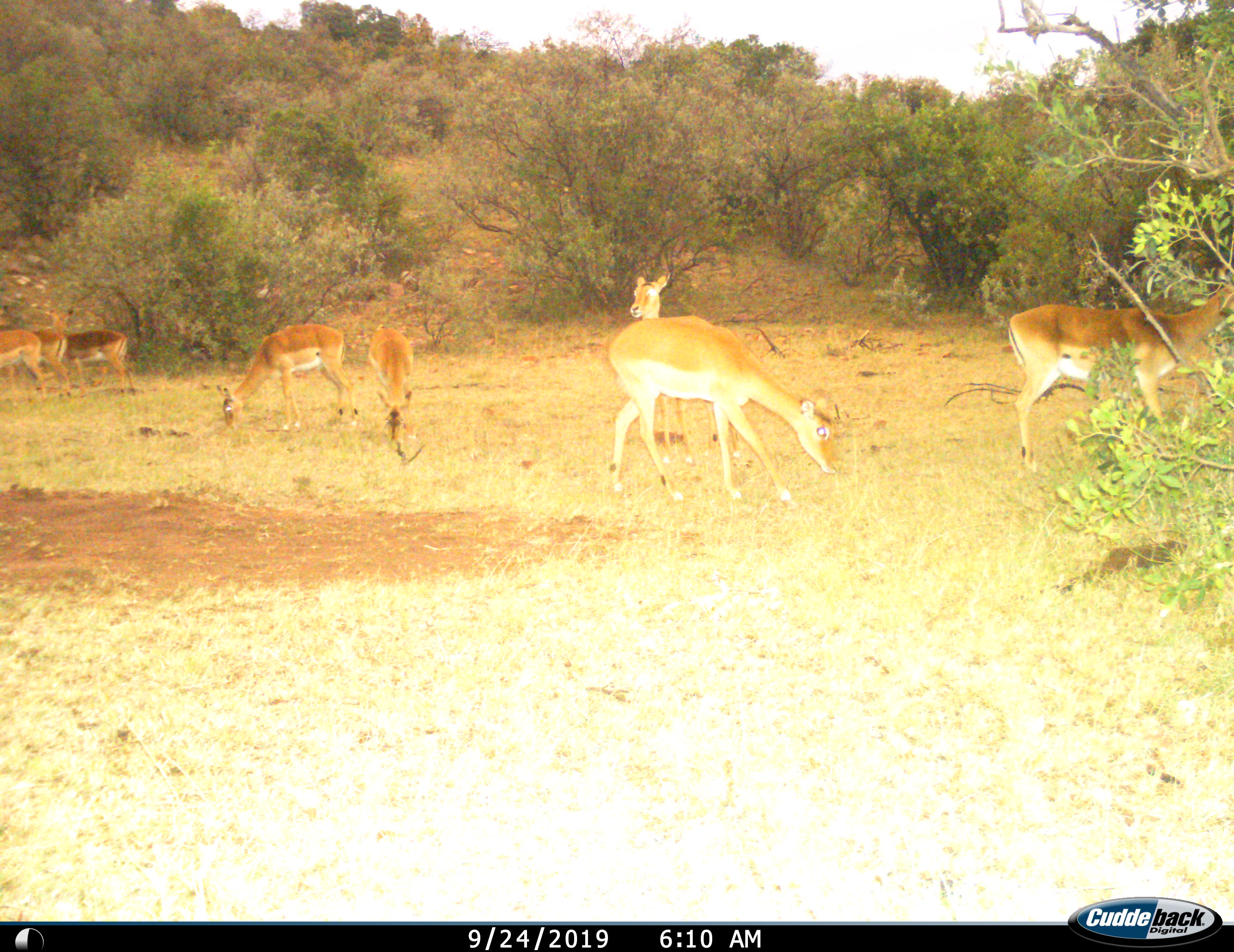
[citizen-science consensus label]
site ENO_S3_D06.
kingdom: Animalia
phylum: Chordata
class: Mammalia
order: Artiodactyla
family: Bovidae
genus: Aepyceros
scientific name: Aepyceros melampus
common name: impala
Impala (Aepyceros melampus), count 8. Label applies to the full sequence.